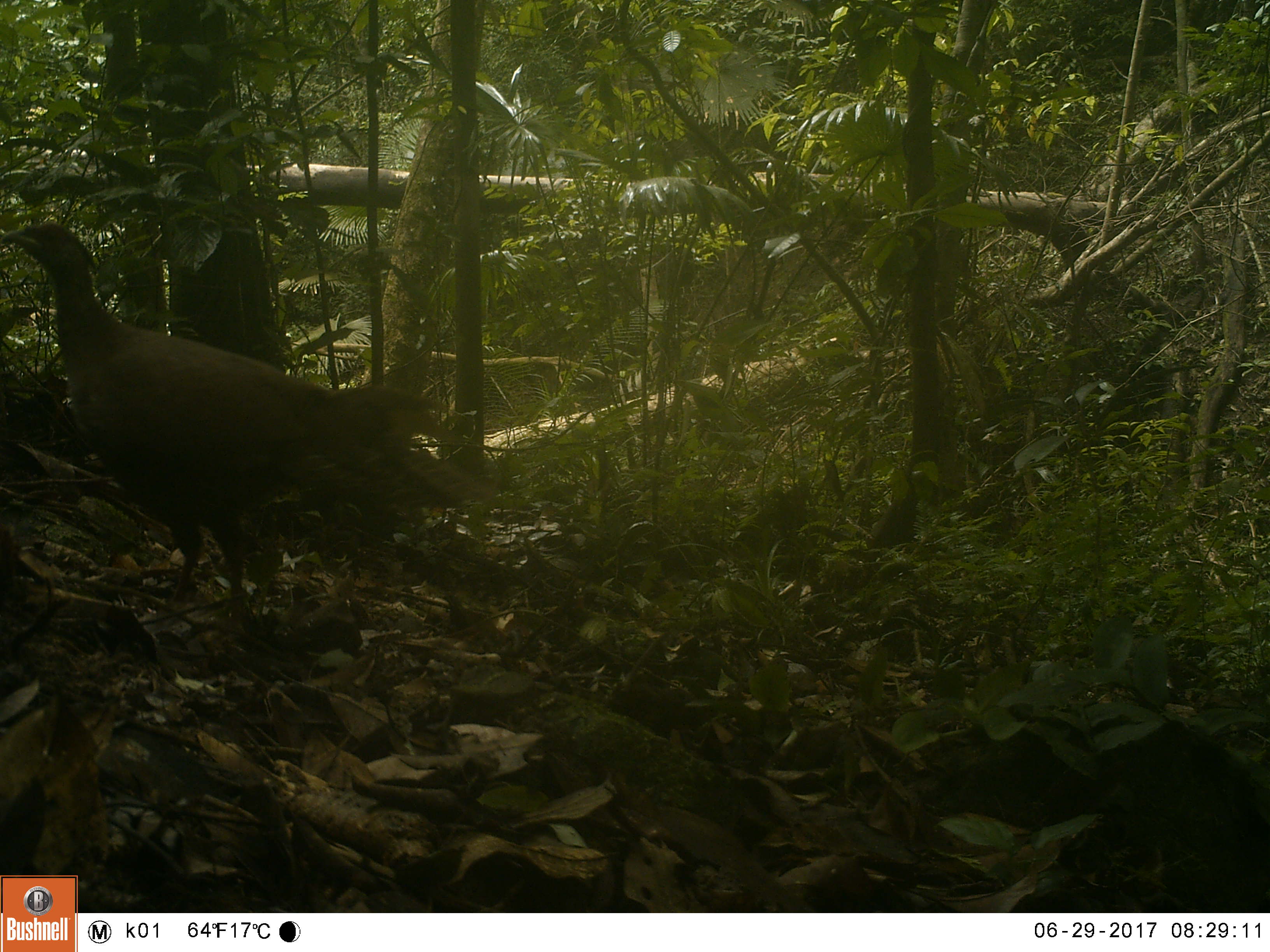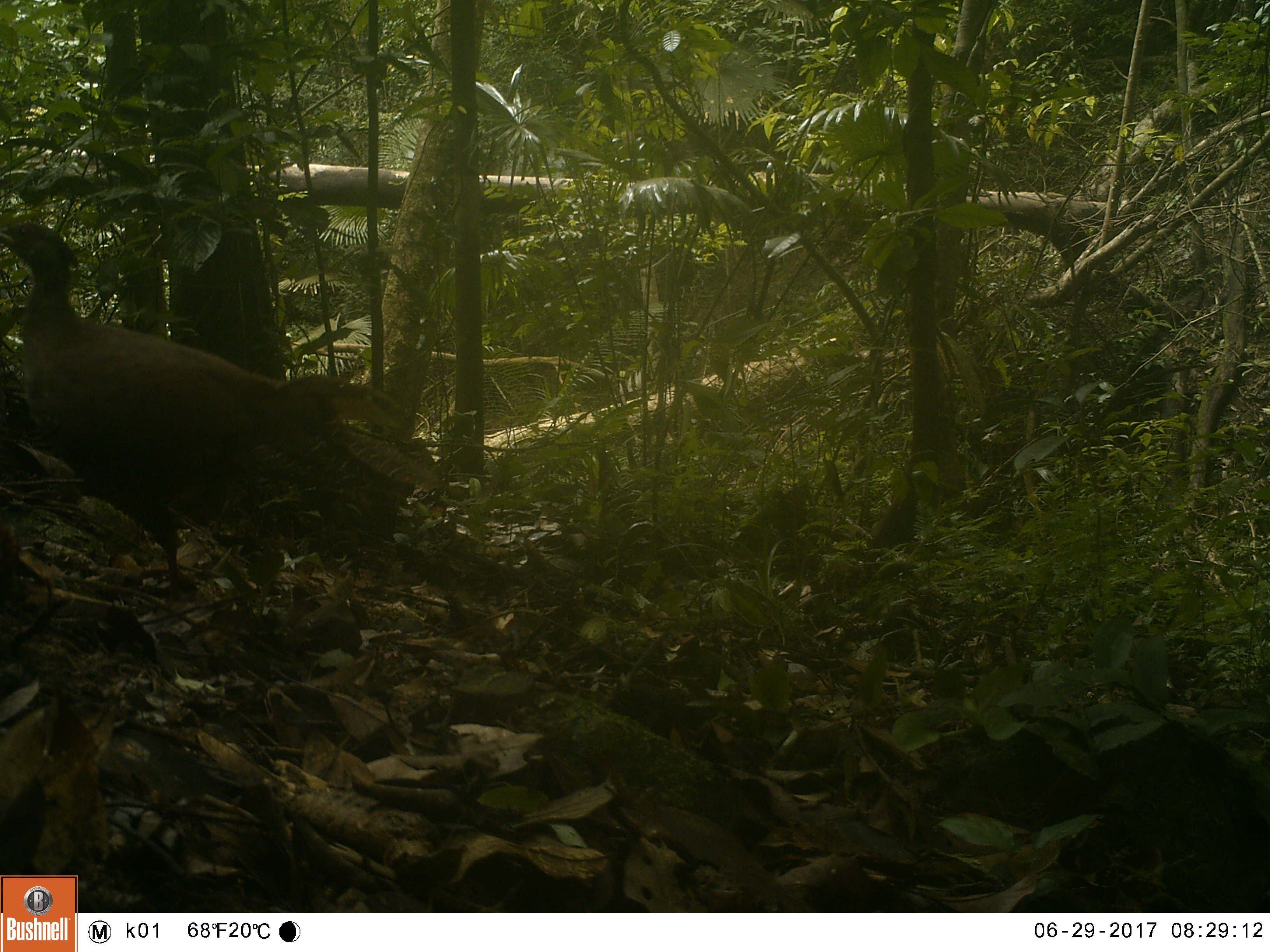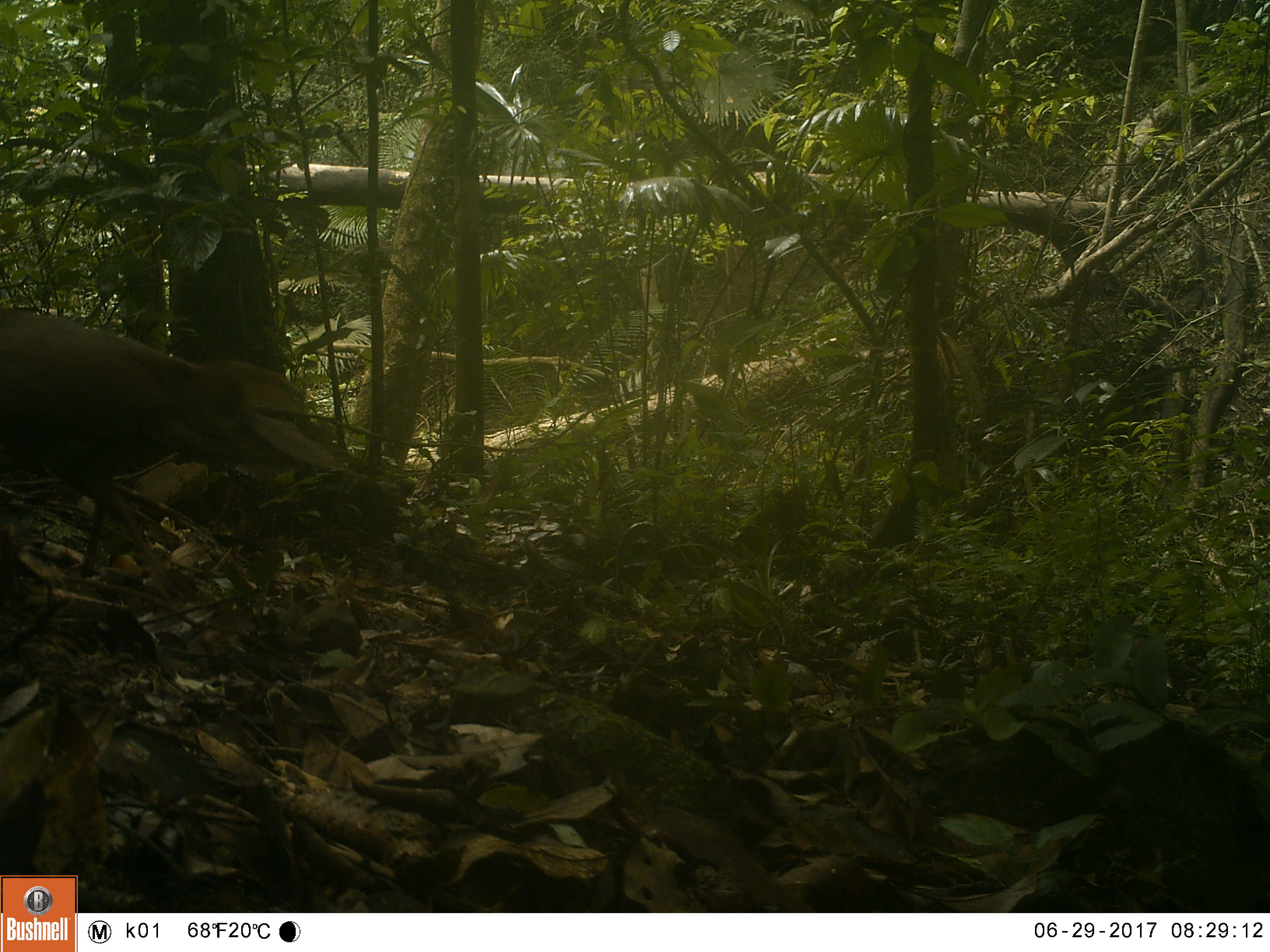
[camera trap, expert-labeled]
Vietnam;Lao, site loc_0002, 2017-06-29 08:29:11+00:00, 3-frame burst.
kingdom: Animalia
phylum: Chordata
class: Aves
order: Galliformes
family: Phasianidae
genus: Lophura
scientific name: Lophura nycthemera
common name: silver pheasant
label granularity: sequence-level